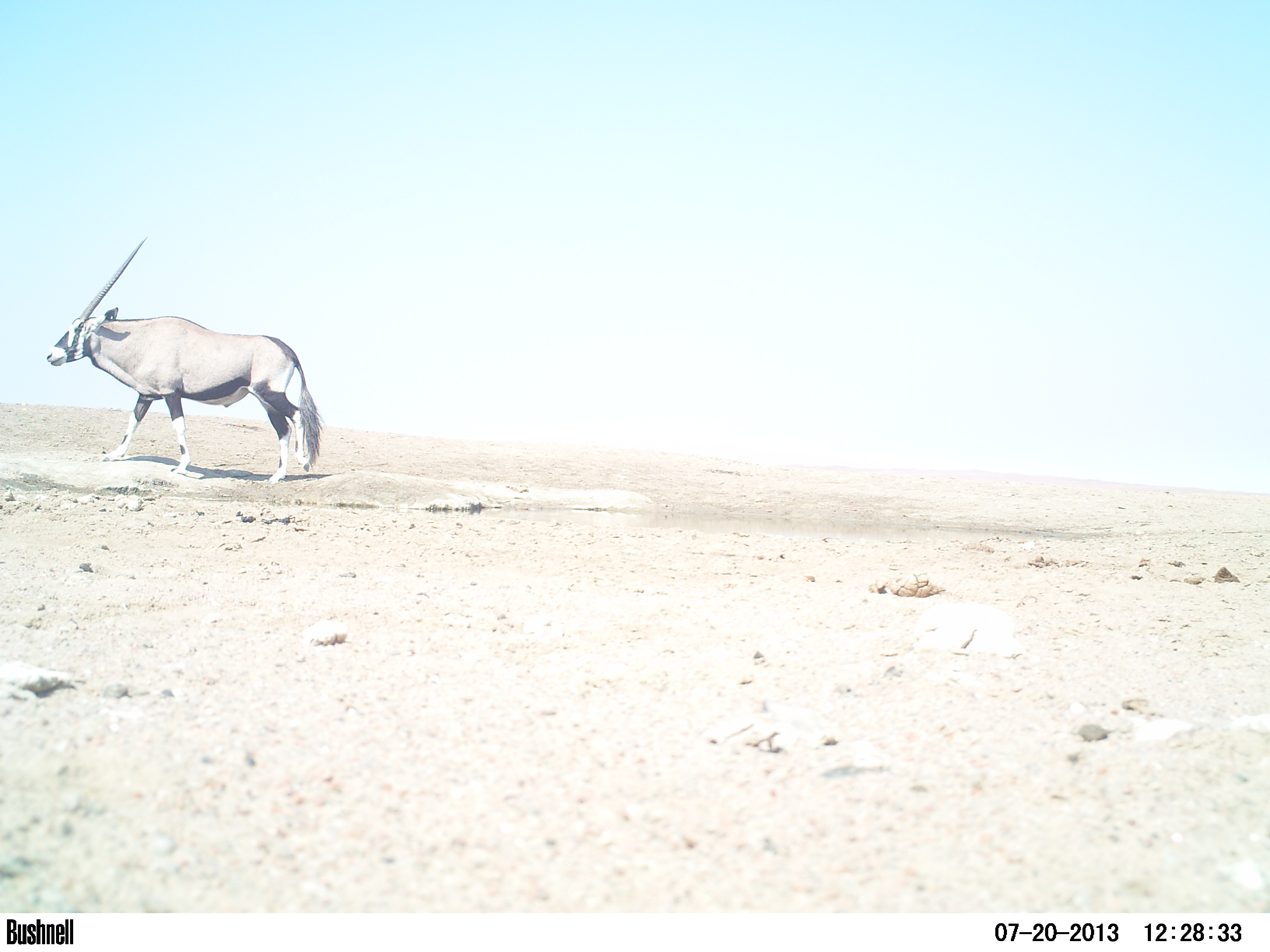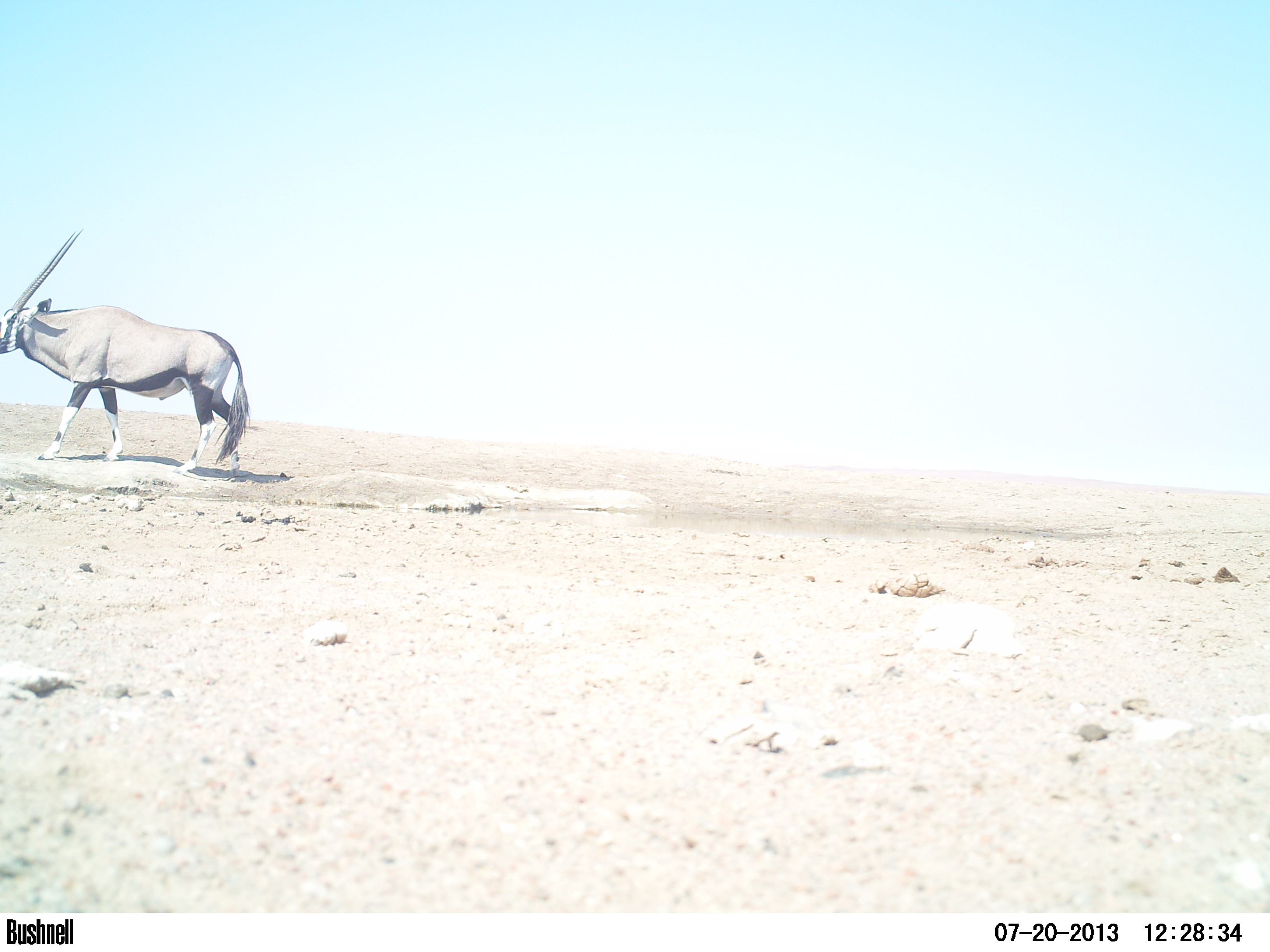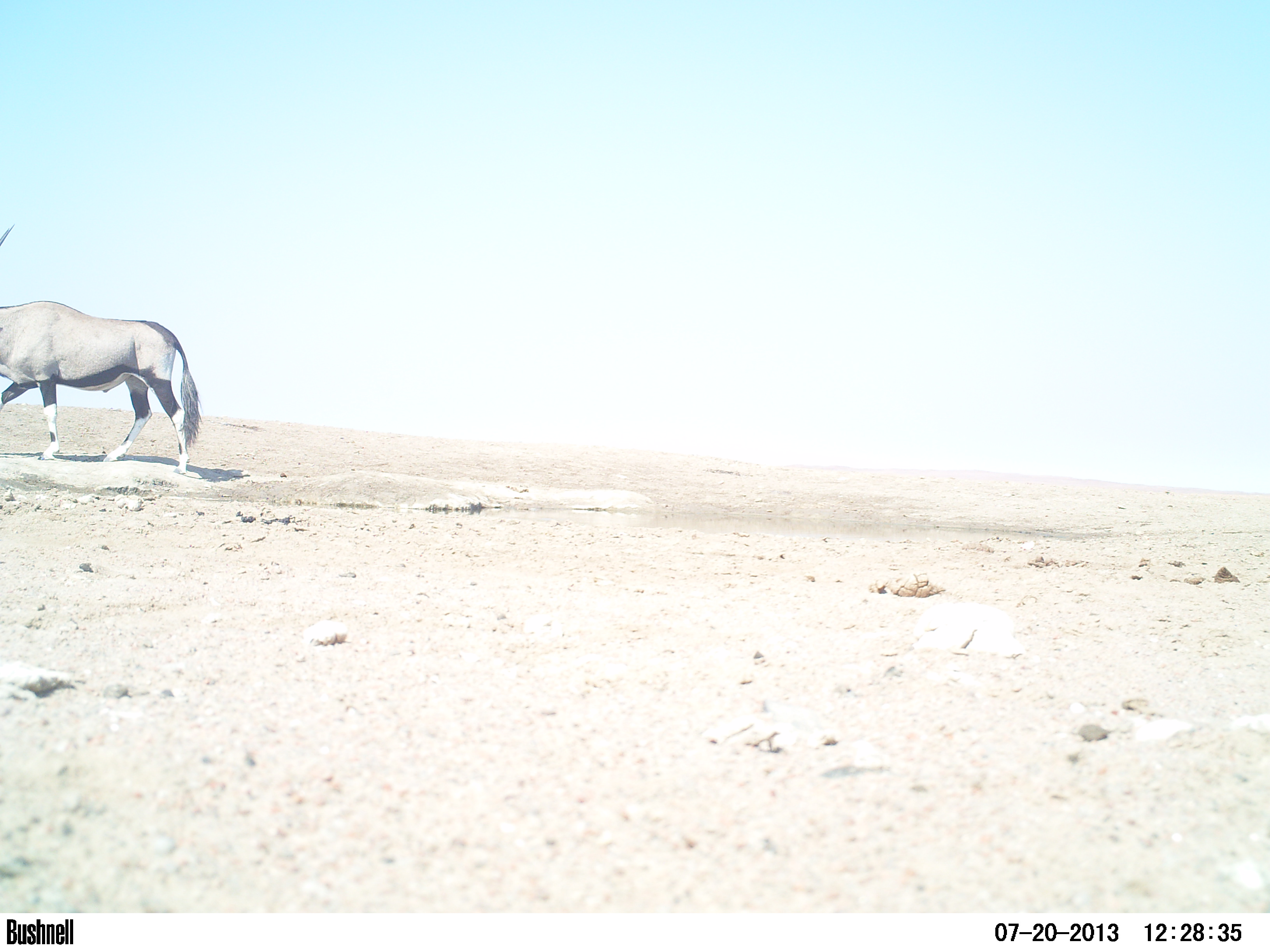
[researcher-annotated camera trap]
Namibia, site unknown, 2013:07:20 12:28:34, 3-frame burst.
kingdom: Animalia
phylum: Chordata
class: Mammalia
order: Artiodactyla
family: Bovidae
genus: Oryx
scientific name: Oryx gazella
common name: gemsbok